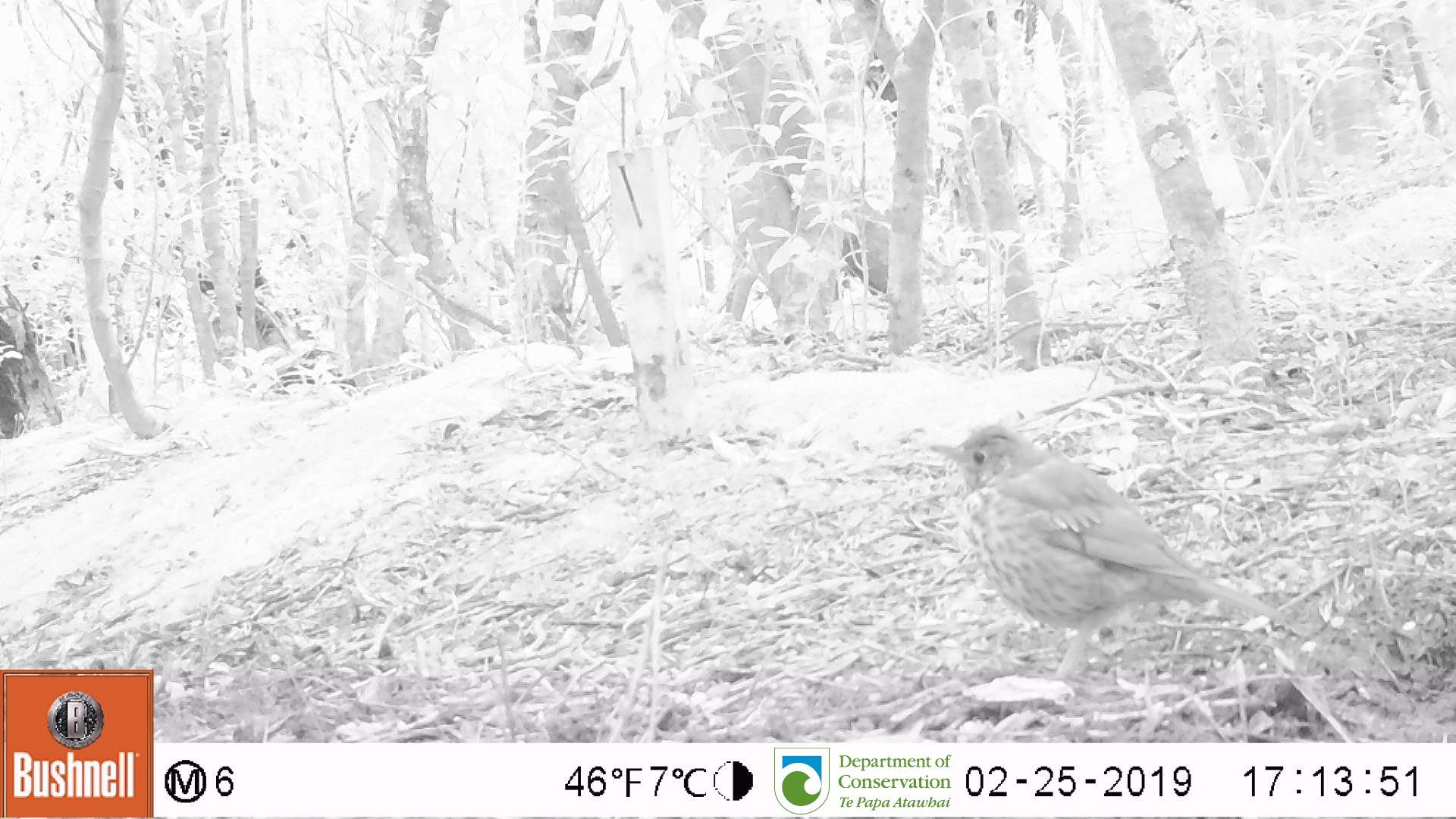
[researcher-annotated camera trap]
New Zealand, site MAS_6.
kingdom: Animalia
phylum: Chordata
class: Aves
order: Passeriformes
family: Turdidae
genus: Turdus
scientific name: Turdus philomelos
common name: song thrush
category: thrush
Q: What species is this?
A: Thrush (song thrush) (Turdus philomelos).